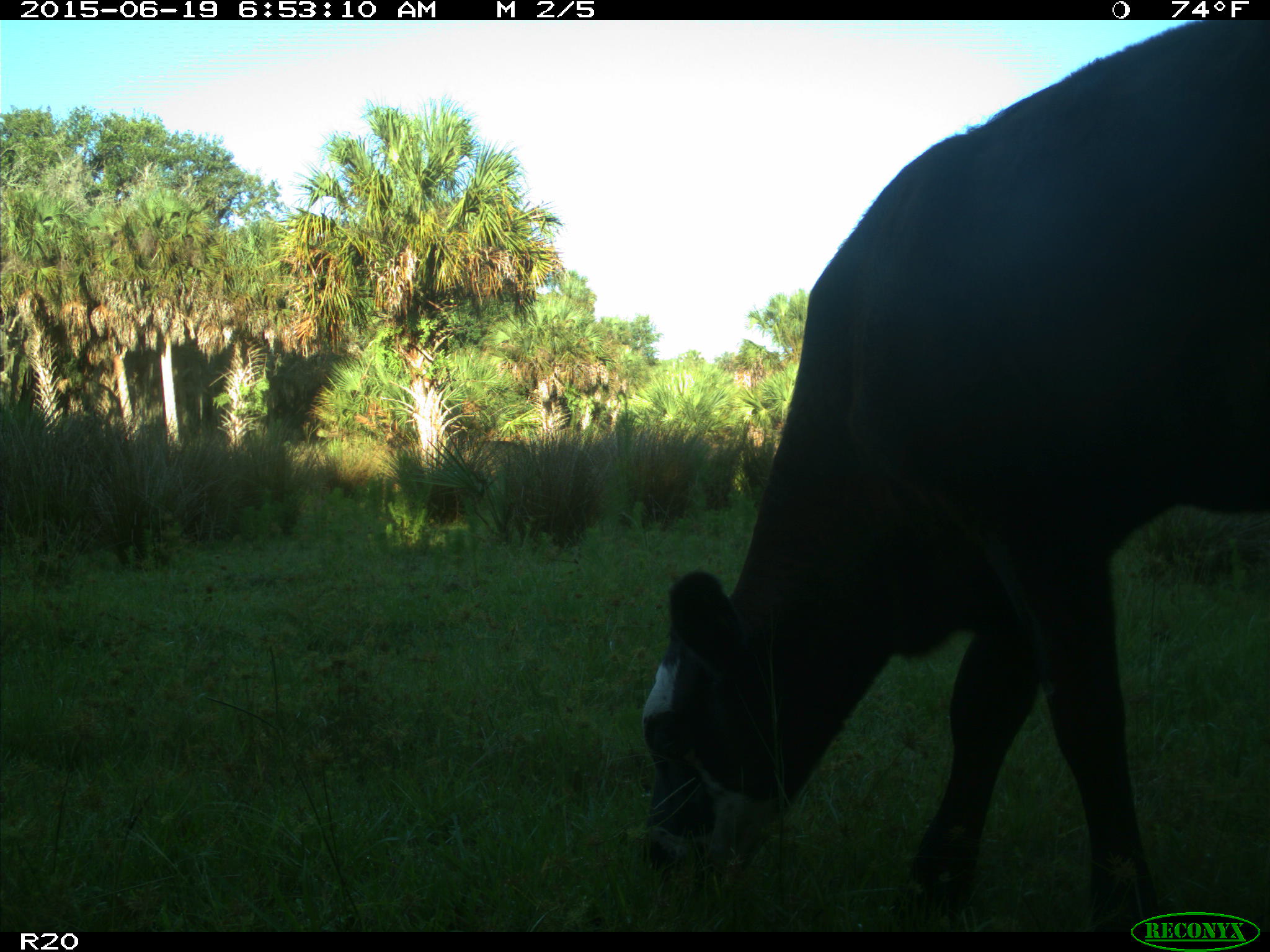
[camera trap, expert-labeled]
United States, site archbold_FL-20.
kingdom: Animalia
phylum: Chordata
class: Mammalia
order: Artiodactyla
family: Bovidae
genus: Bos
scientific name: Bos taurus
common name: domestic cow